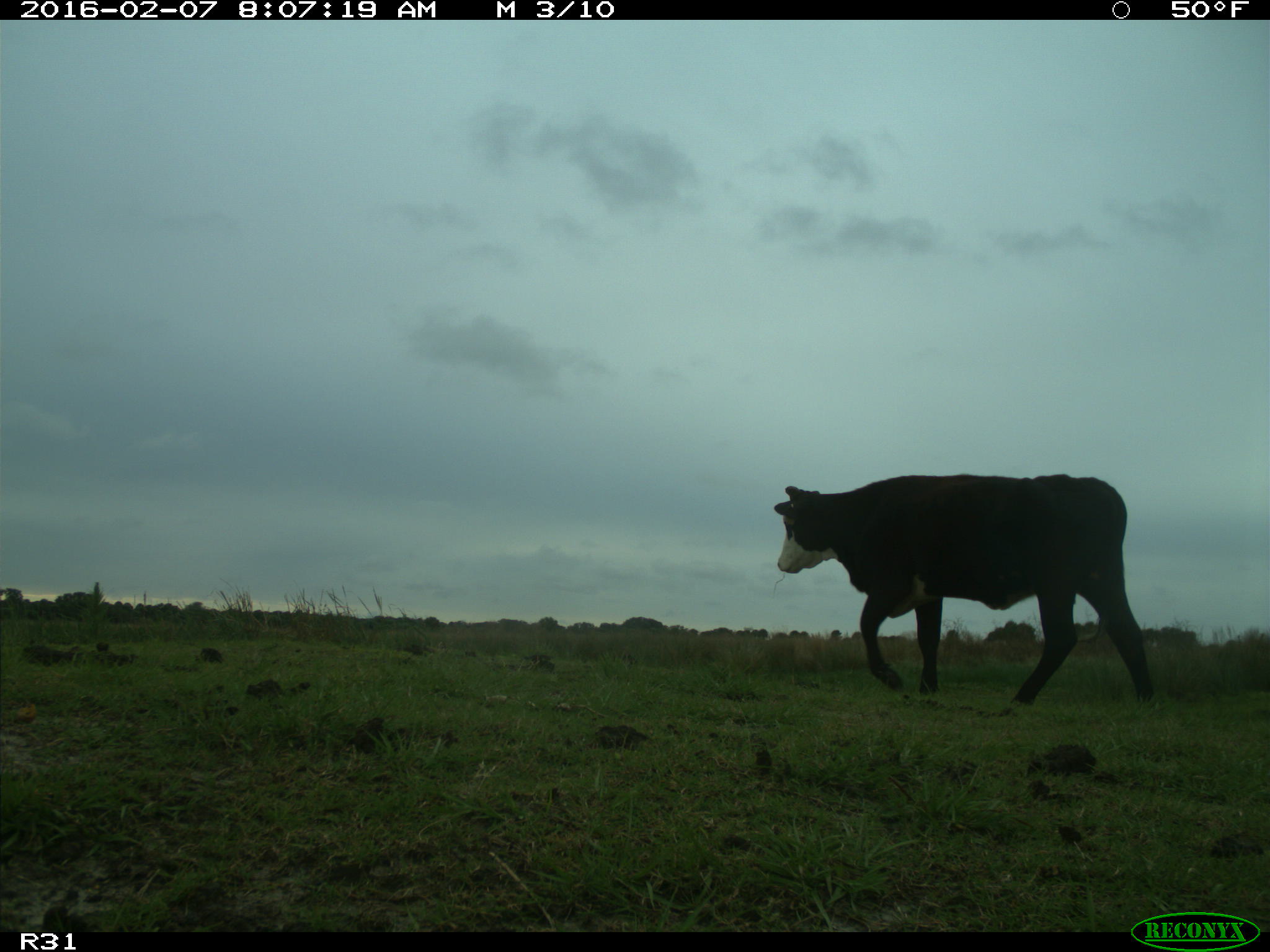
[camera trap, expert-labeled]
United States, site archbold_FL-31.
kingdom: Animalia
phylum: Chordata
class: Mammalia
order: Artiodactyla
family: Bovidae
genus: Bos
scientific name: Bos taurus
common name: domestic cow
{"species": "Bos taurus (domestic cow)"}